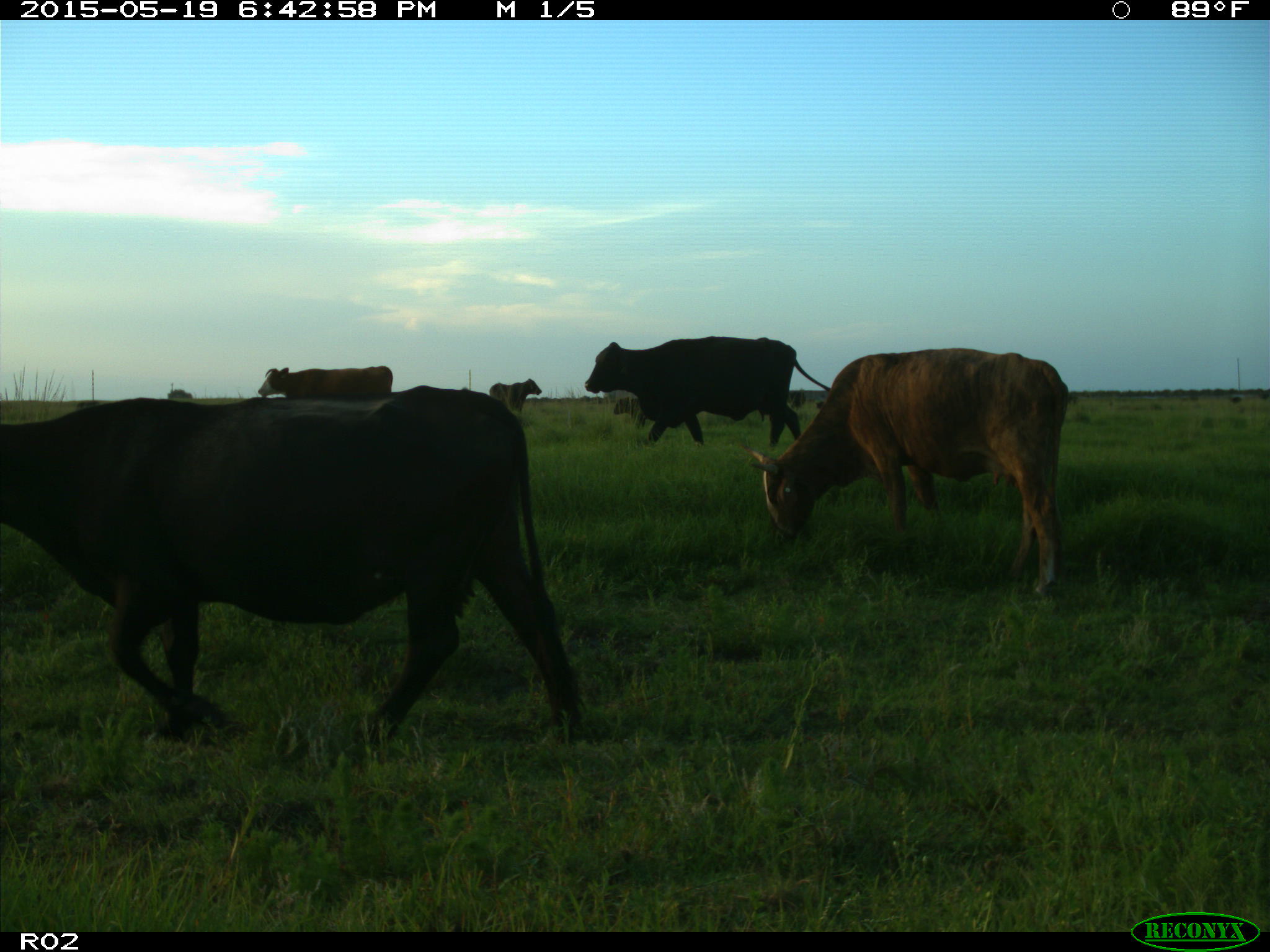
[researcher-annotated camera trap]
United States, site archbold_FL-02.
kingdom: Animalia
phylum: Chordata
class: Mammalia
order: Artiodactyla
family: Bovidae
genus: Bos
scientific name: Bos taurus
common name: domestic cow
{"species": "Bos taurus (domestic cow)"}